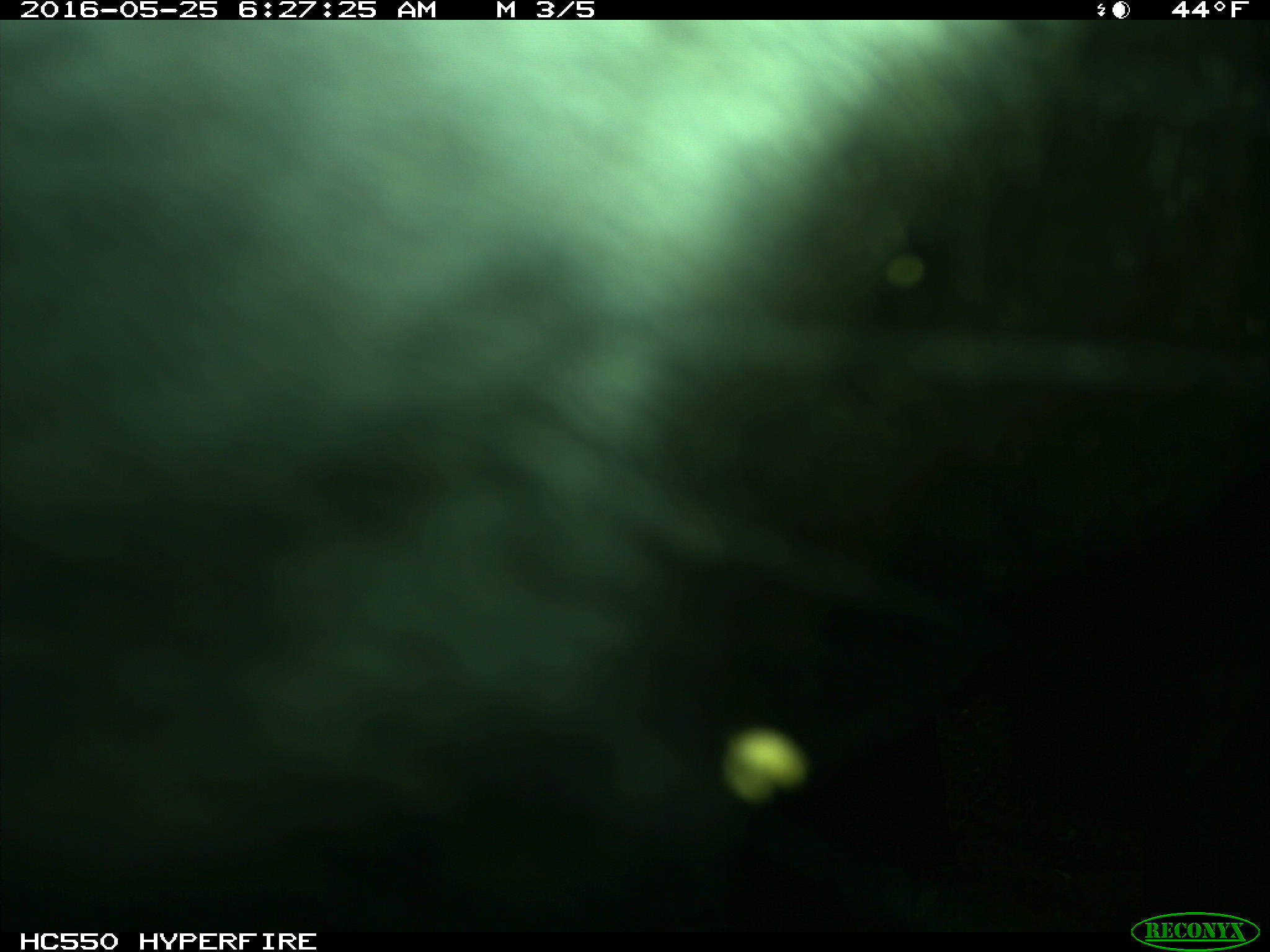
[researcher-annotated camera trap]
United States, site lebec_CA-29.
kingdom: Animalia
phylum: Chordata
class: Mammalia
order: Artiodactyla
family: Bovidae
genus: Bos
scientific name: Bos taurus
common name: domestic cow